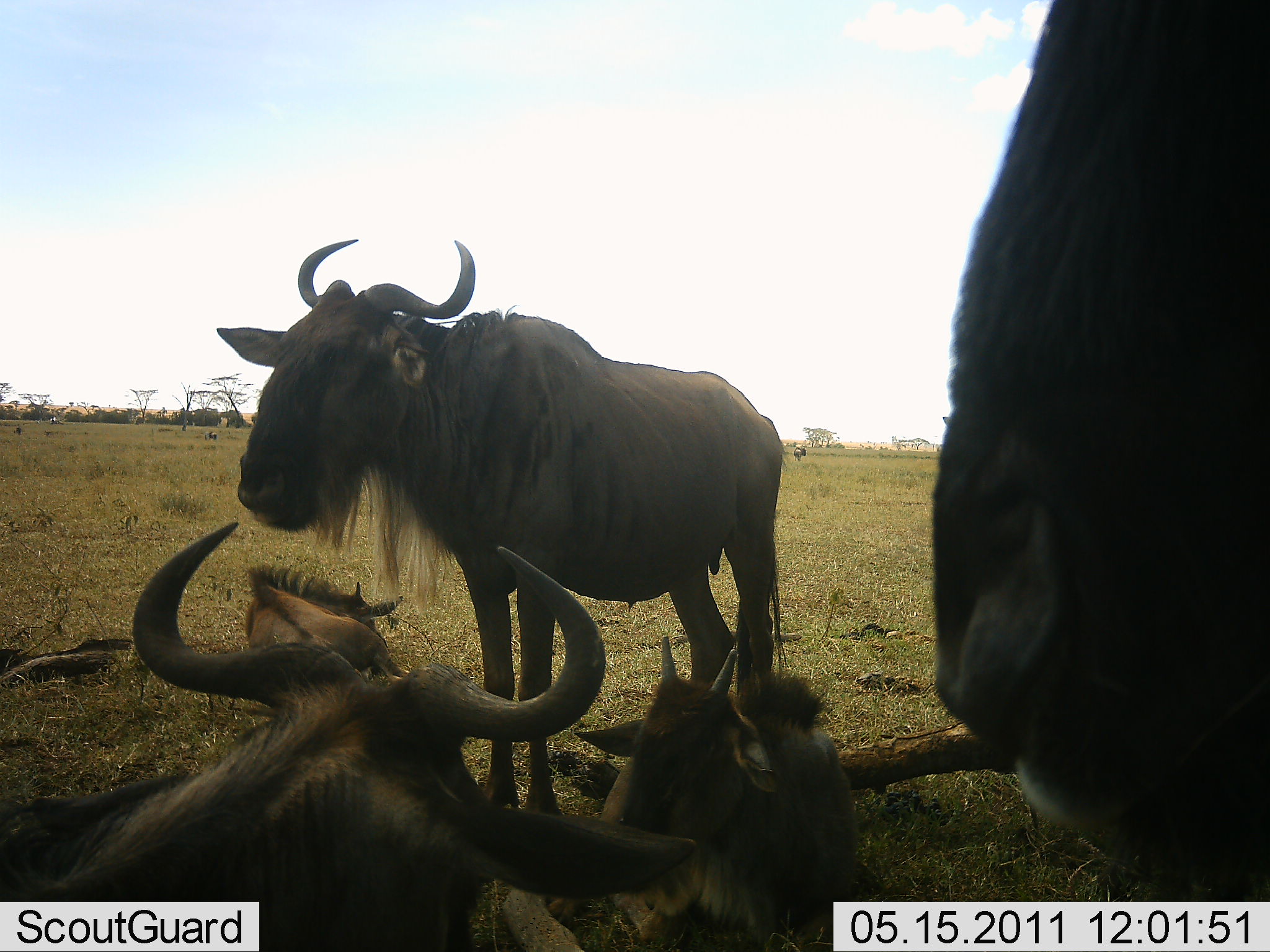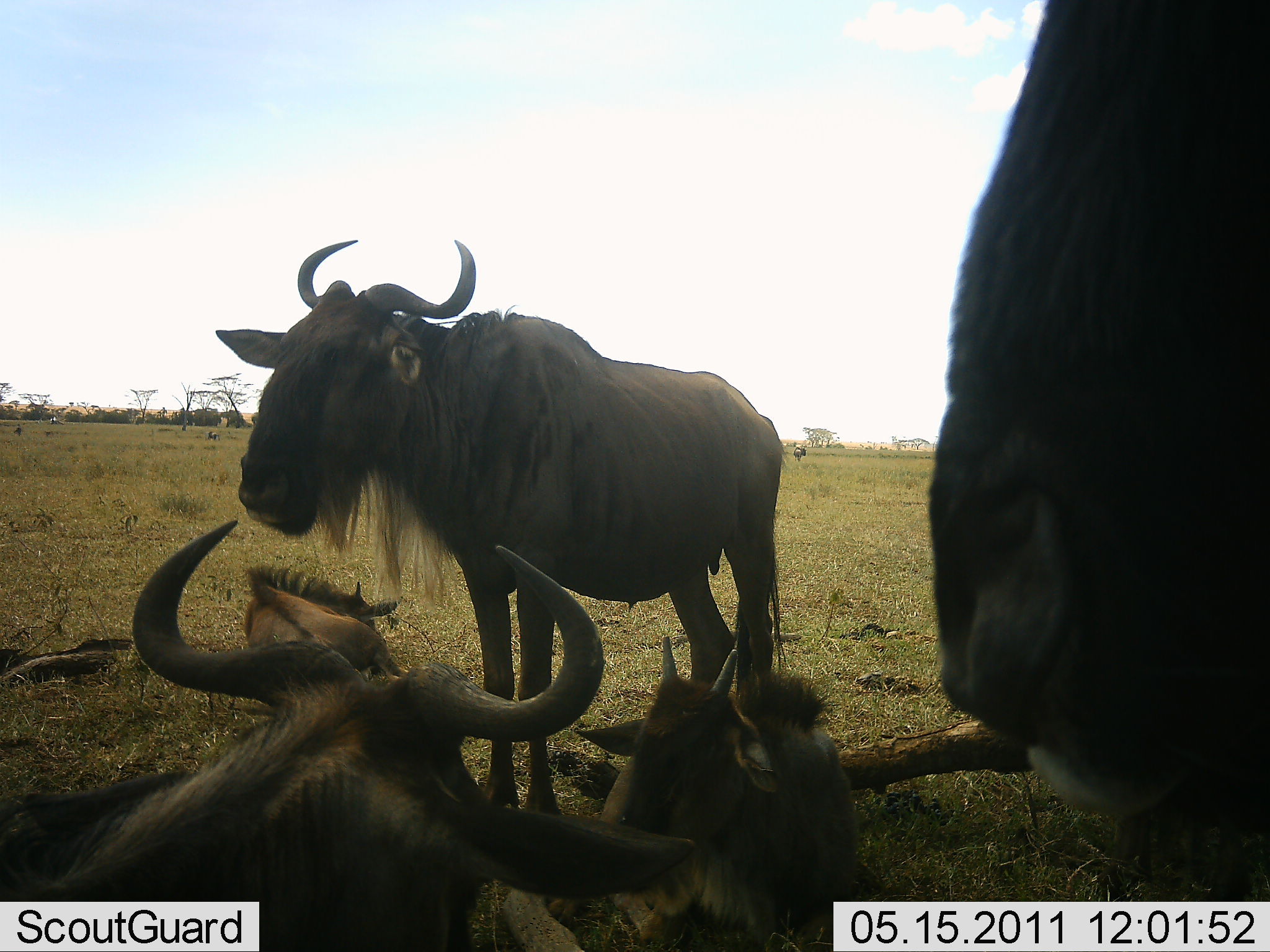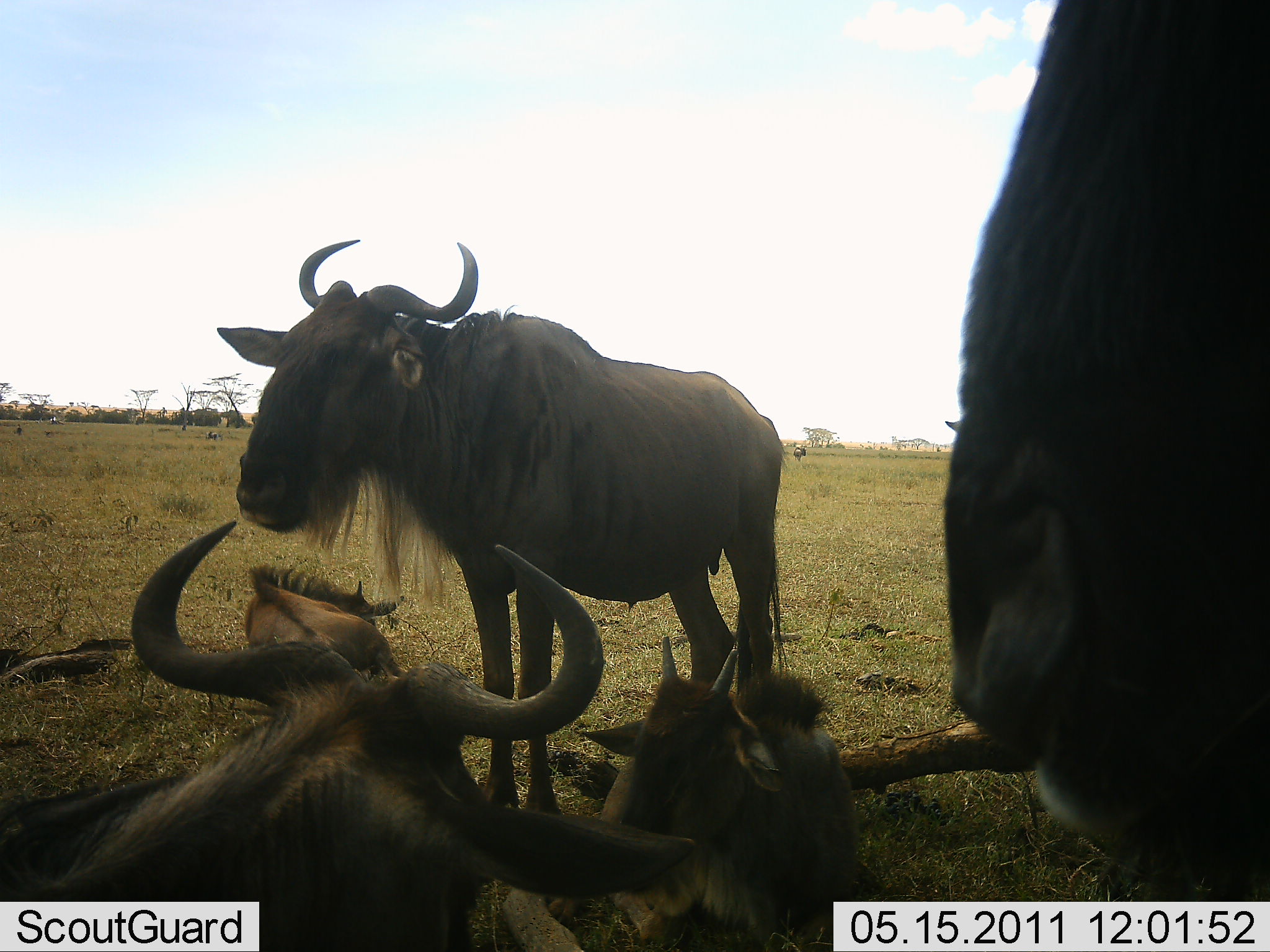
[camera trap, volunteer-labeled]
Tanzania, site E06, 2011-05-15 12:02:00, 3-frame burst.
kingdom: Animalia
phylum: Chordata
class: Mammalia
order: Artiodactyla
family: Bovidae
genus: Connochaetes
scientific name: Connochaetes taurinus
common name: blue wildebeest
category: wildebeest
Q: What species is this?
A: Wildebeest (blue wildebeest) (Connochaetes taurinus).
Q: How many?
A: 4.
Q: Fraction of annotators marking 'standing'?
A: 64%.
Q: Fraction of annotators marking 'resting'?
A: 100%.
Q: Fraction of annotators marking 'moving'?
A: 0%.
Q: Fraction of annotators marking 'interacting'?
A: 9%.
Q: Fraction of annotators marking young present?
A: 55%.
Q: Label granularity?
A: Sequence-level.